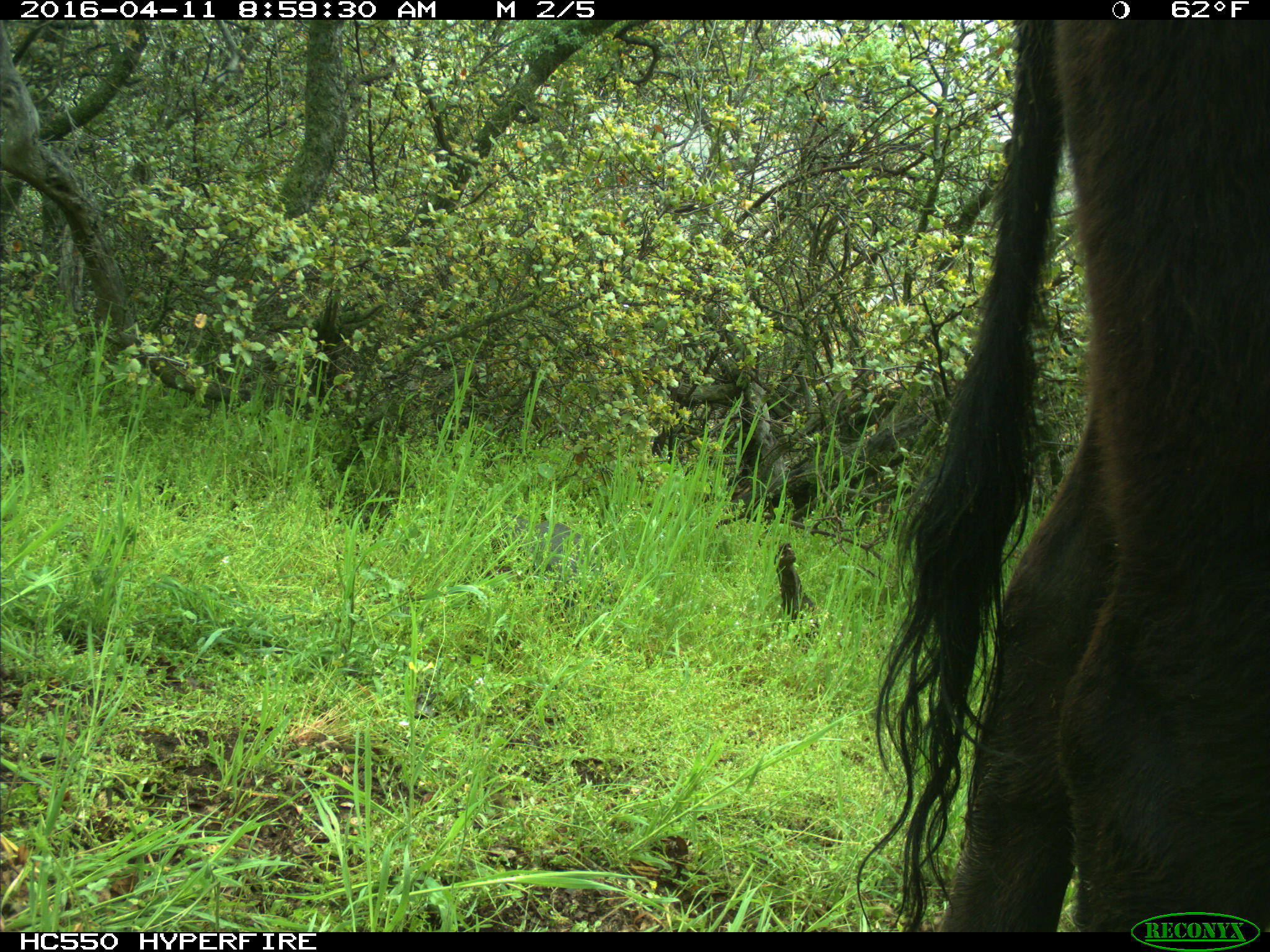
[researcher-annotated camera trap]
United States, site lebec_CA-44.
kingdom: Animalia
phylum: Chordata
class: Mammalia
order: Artiodactyla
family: Bovidae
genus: Bos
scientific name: Bos taurus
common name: domestic cow